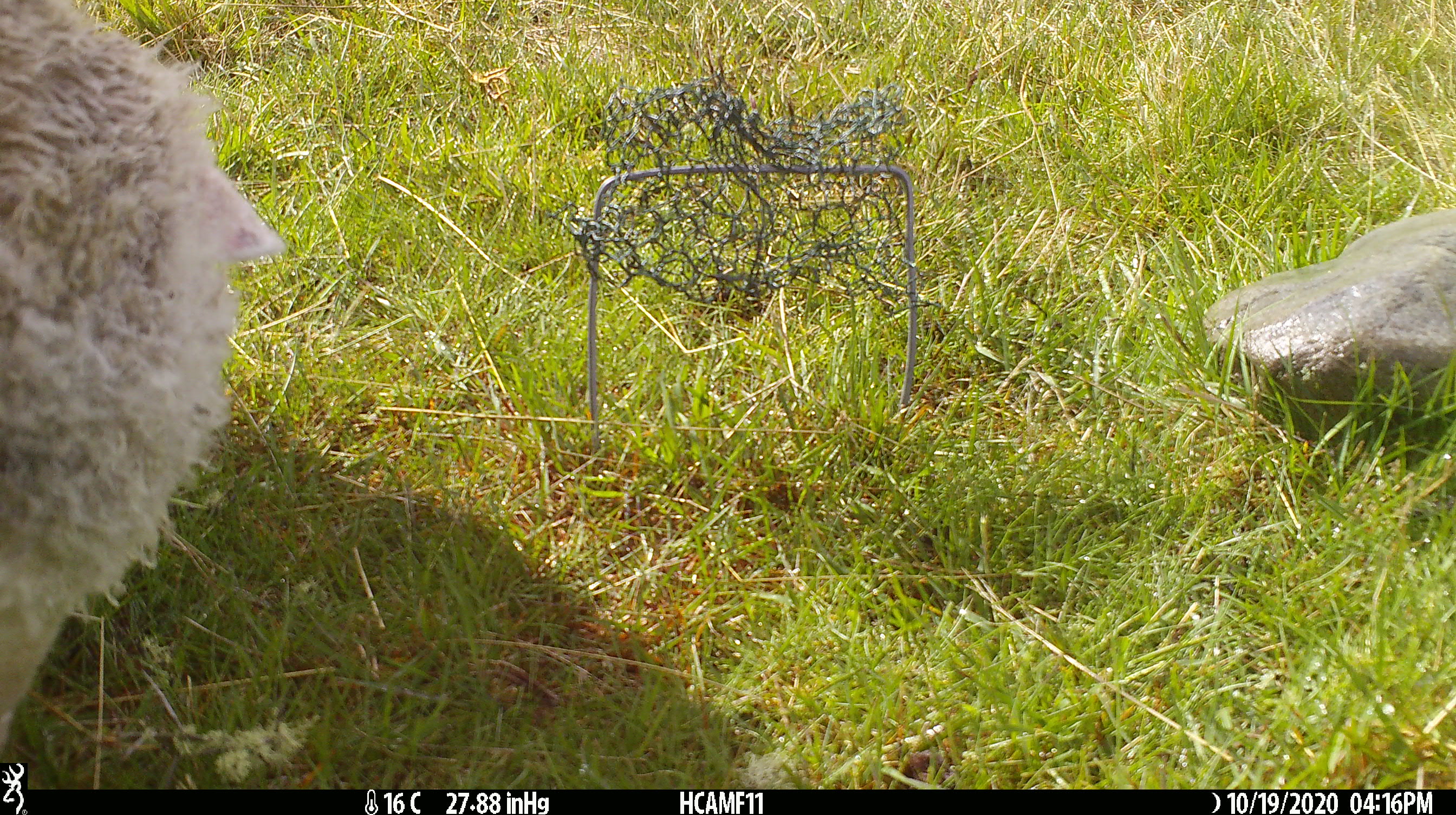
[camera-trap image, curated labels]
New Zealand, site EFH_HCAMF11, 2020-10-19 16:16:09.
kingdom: Animalia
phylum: Chordata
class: Mammalia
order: Artiodactyla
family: Bovidae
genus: Ovis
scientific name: Ovis aries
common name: domestic sheep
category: sheep